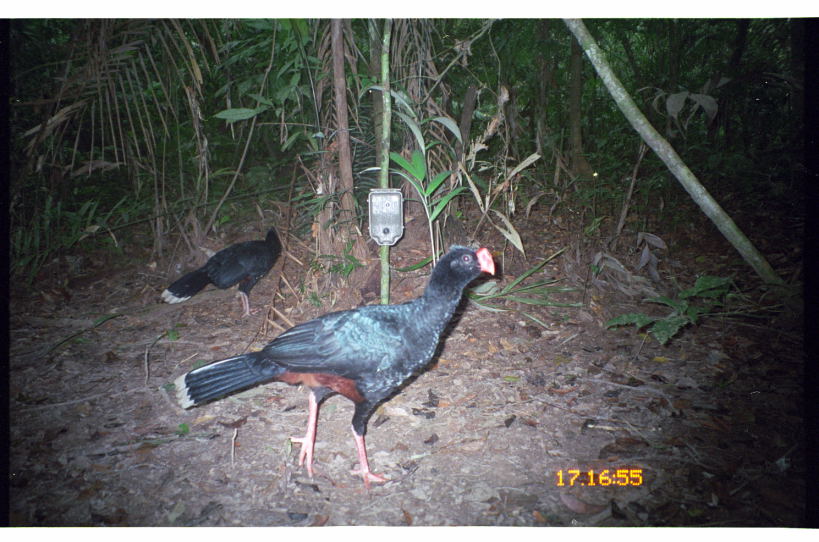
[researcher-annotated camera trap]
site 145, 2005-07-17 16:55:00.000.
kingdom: Animalia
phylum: Chordata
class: Aves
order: Galliformes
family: Cracidae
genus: Mitu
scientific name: Mitu tuberosum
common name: razor-billed curassow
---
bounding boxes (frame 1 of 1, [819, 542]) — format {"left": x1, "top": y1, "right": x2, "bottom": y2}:
mitu tuberosum: {"left": 173, "top": 242, "right": 495, "bottom": 490}; {"left": 161, "top": 226, "right": 284, "bottom": 319}